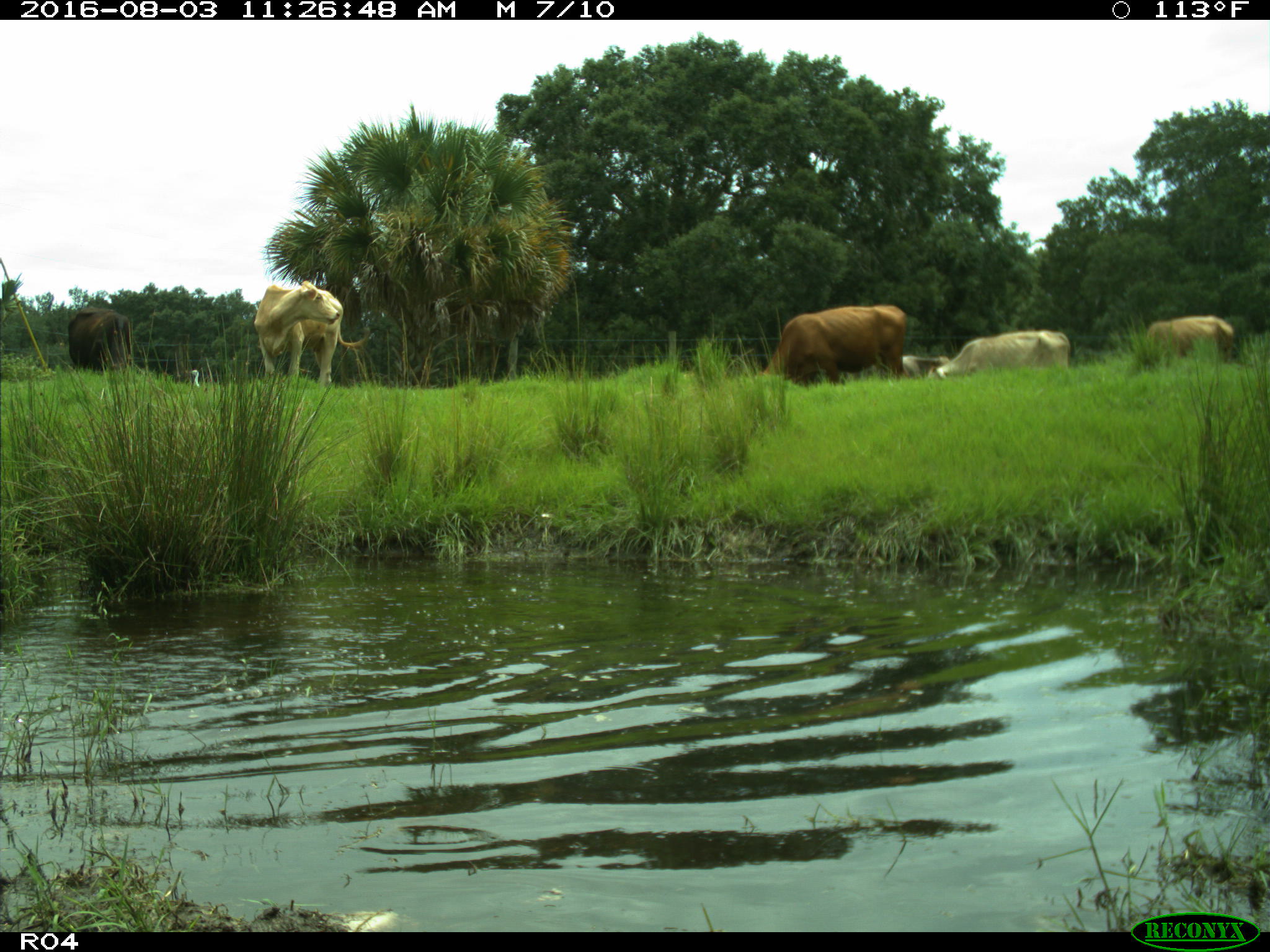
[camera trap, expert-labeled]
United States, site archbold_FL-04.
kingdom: Animalia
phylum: Chordata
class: Mammalia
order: Artiodactyla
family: Bovidae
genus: Bos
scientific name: Bos taurus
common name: domestic cow